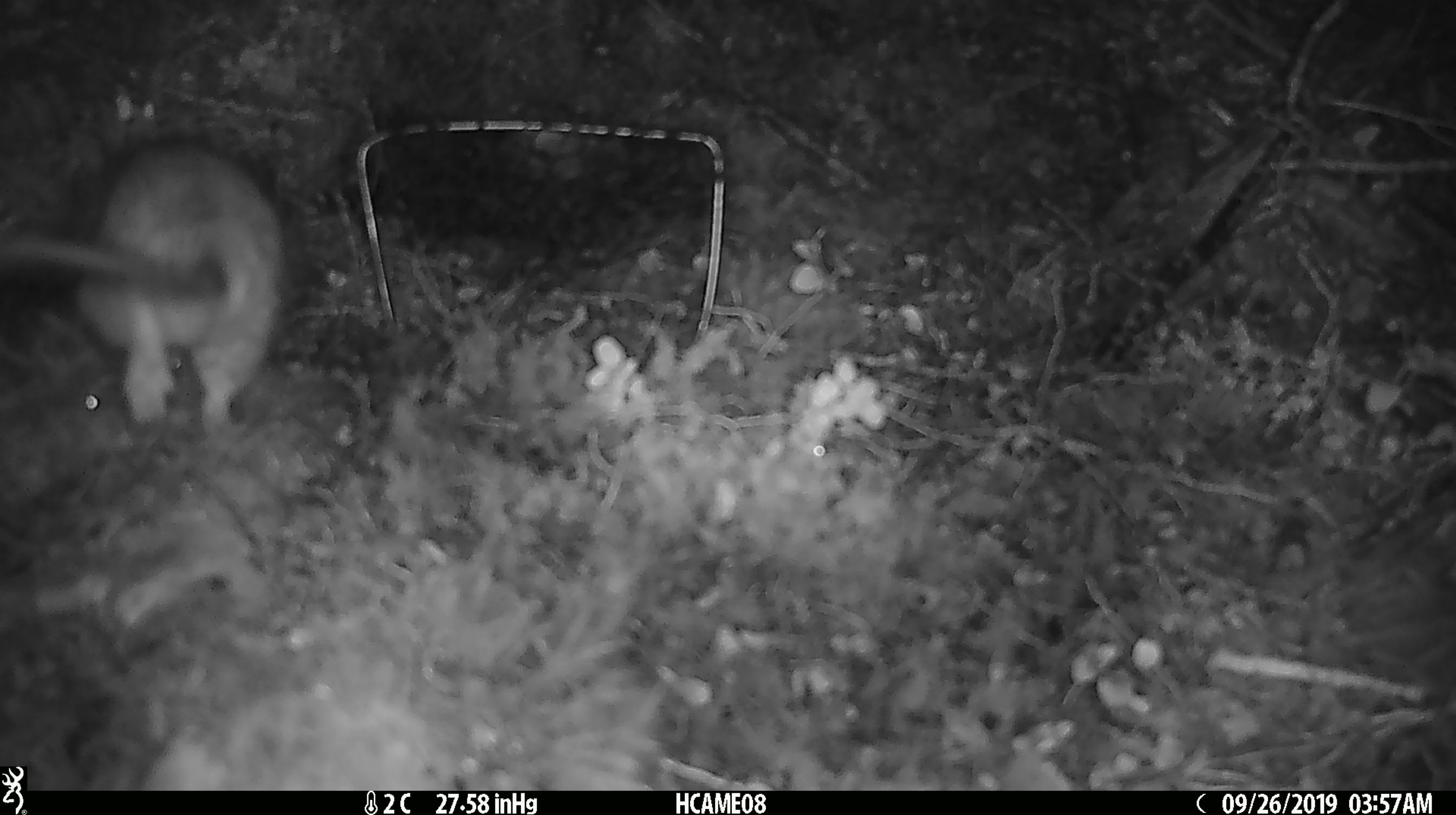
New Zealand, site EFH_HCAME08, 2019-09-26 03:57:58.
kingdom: Animalia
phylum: Chordata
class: Mammalia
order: Rodentia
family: Muridae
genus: Rattus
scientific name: Rattus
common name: rat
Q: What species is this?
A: Rat (Rattus).